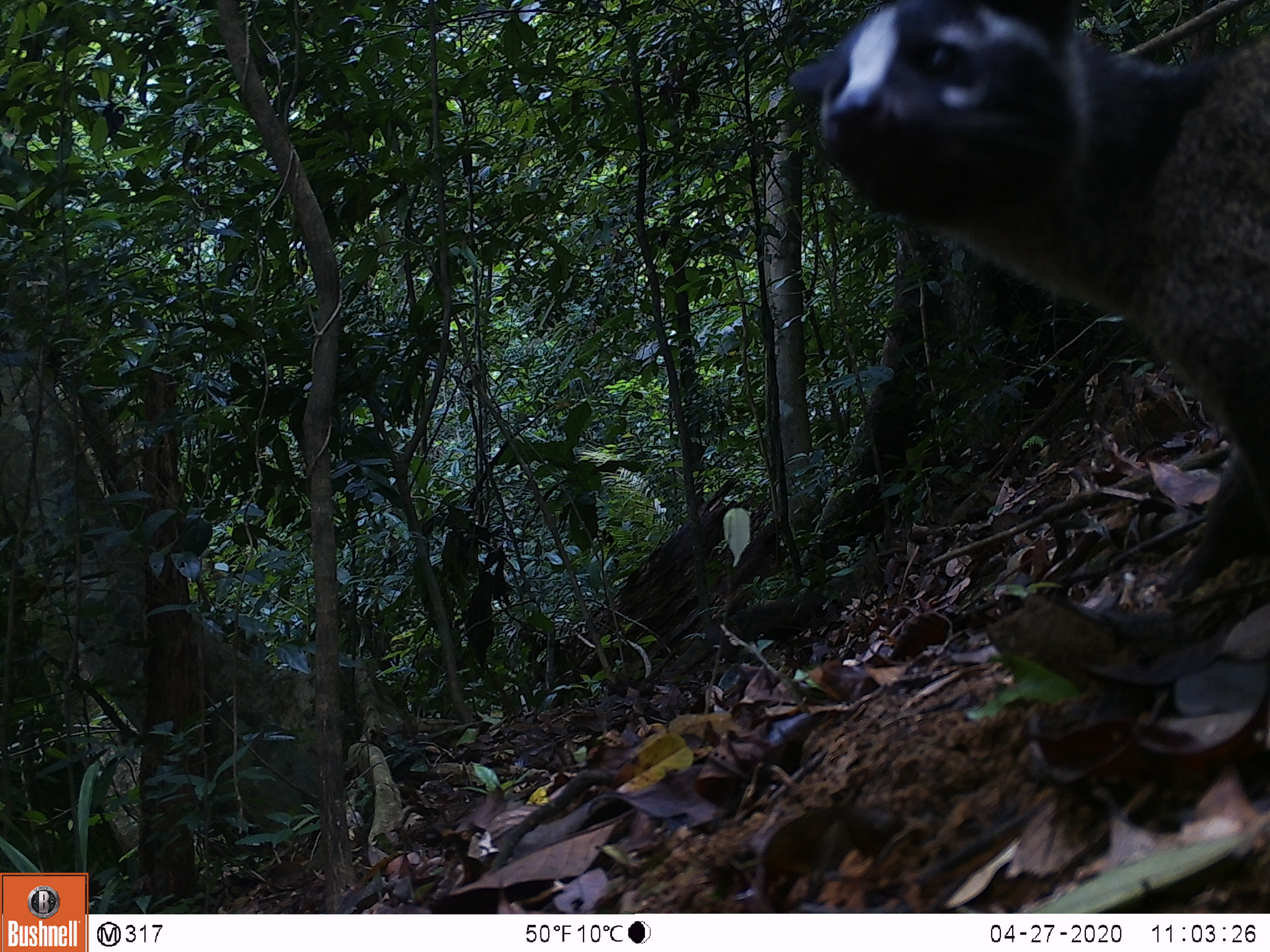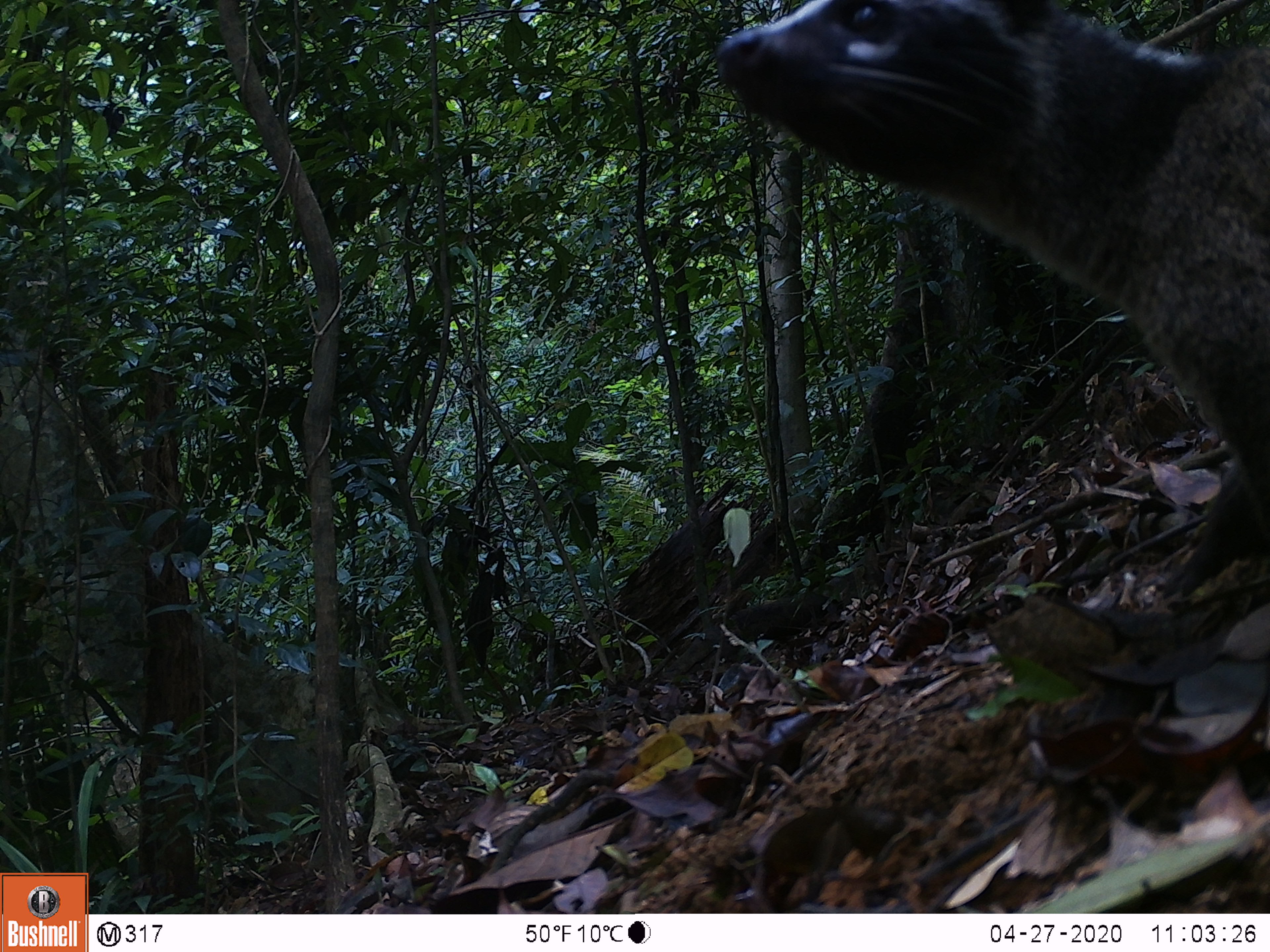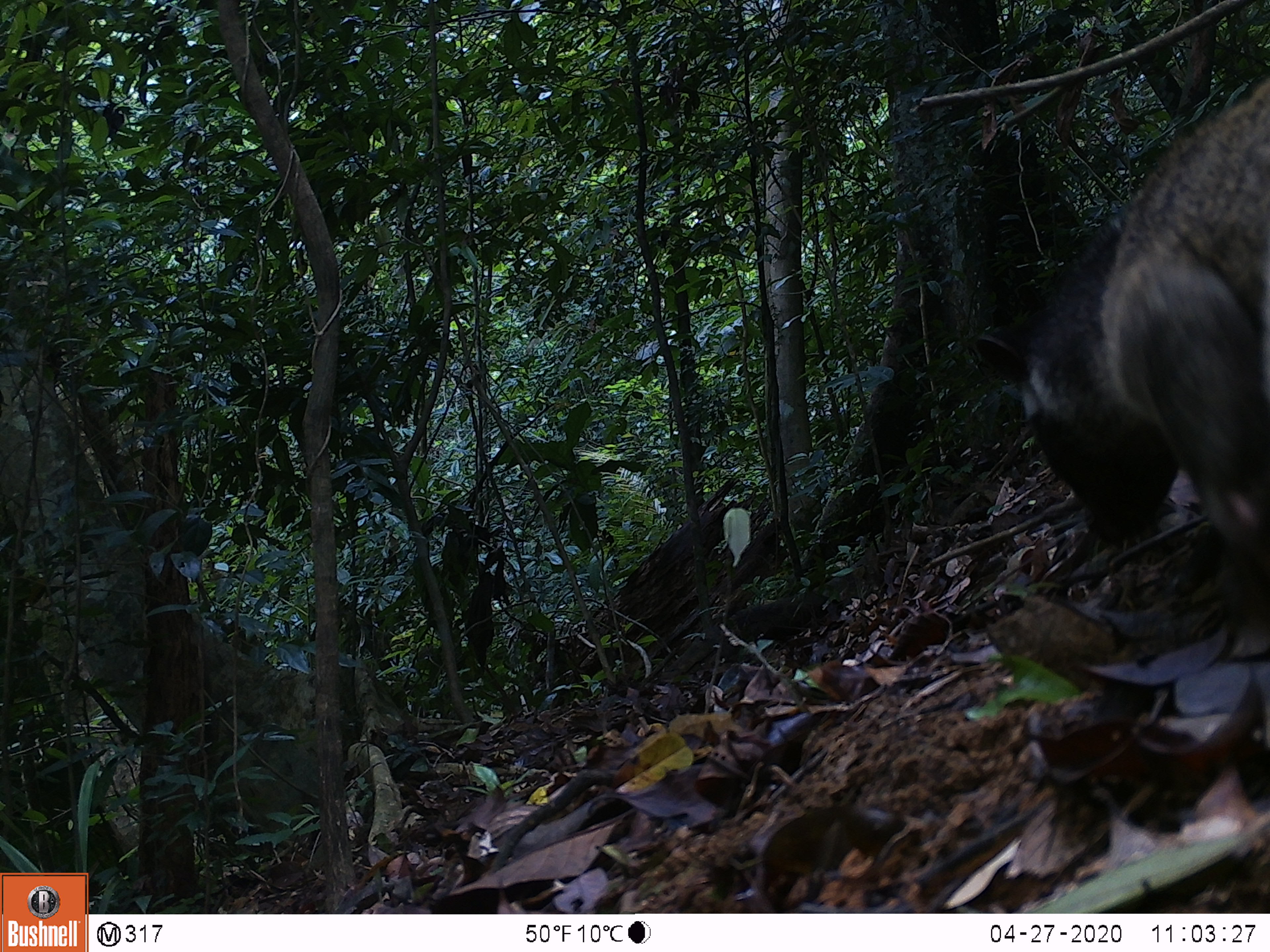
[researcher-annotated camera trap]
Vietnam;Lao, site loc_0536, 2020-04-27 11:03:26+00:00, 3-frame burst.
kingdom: Animalia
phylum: Chordata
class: Mammalia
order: Carnivora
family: Viverridae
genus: Paguma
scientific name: Paguma larvata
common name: masked palm civet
Masked palm civet (Paguma larvata). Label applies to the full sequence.